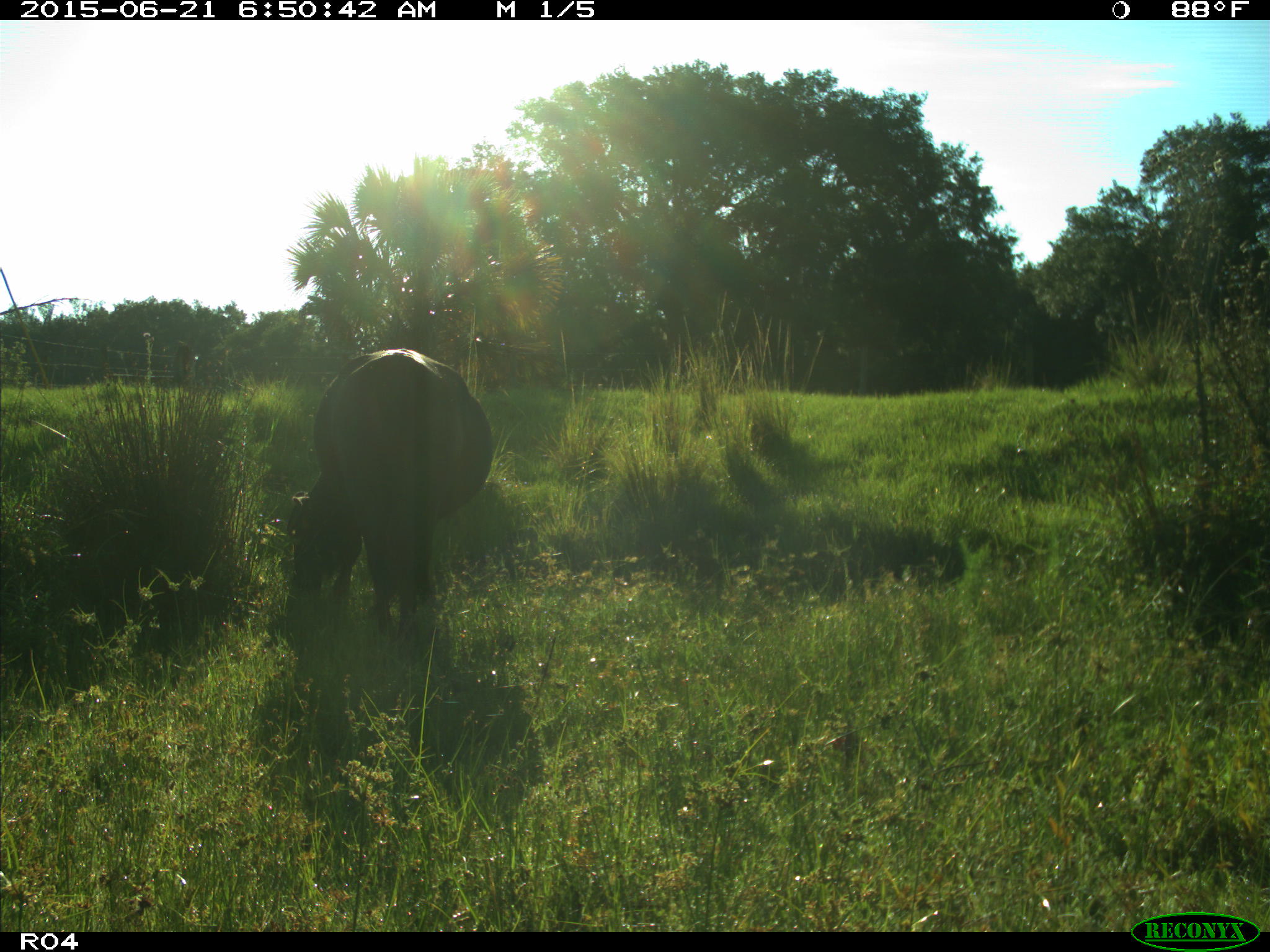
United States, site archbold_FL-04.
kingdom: Animalia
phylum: Chordata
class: Mammalia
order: Artiodactyla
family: Bovidae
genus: Bos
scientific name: Bos taurus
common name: domestic cow